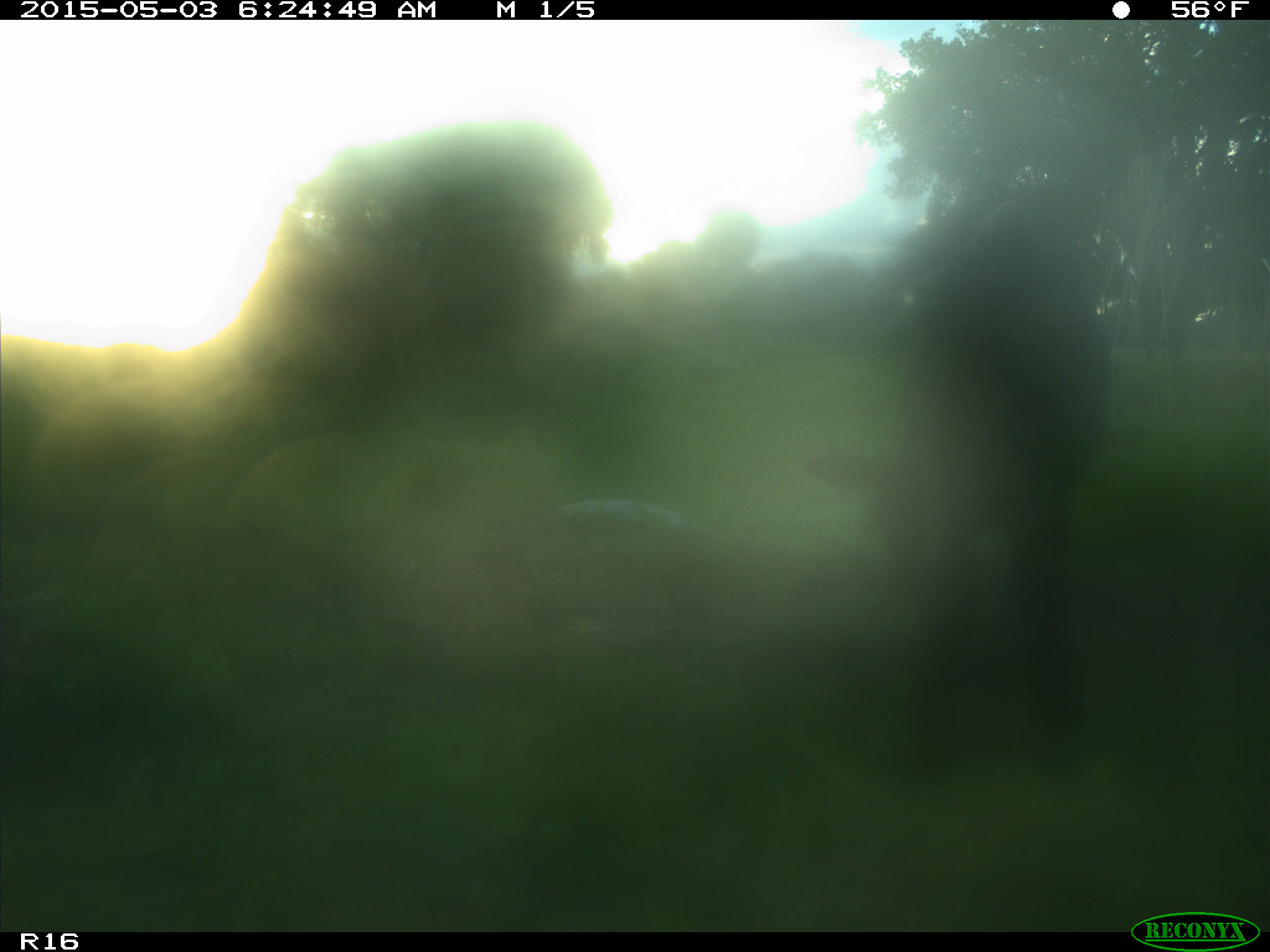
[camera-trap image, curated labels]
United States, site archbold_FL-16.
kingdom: Animalia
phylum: Chordata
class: Mammalia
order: Artiodactyla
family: Bovidae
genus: Bos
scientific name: Bos taurus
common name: domestic cow